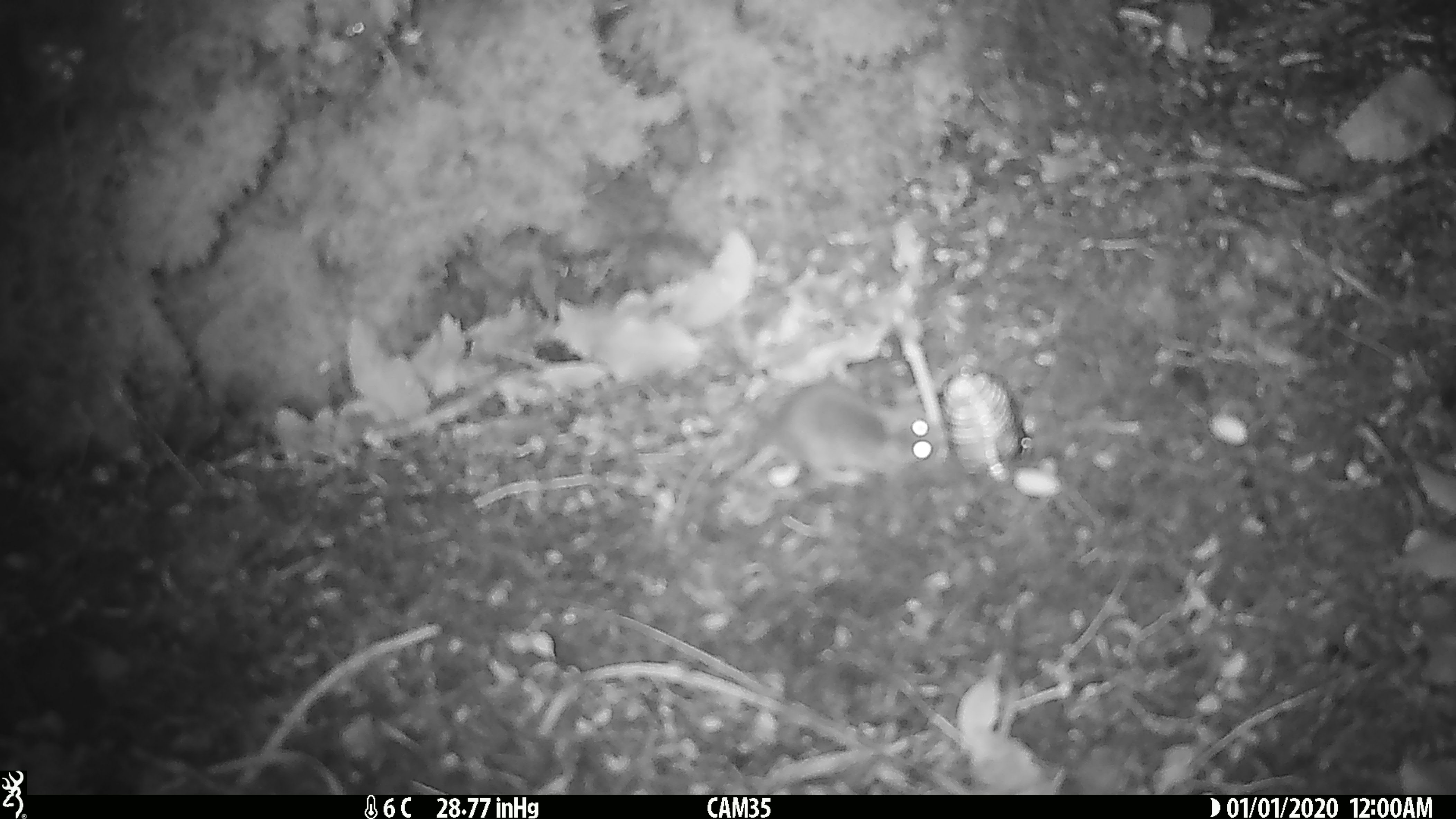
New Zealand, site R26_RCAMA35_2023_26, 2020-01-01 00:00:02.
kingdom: Animalia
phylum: Chordata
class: Mammalia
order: Rodentia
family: Muridae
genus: Mus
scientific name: Mus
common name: mouse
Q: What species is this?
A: Mouse (Mus).